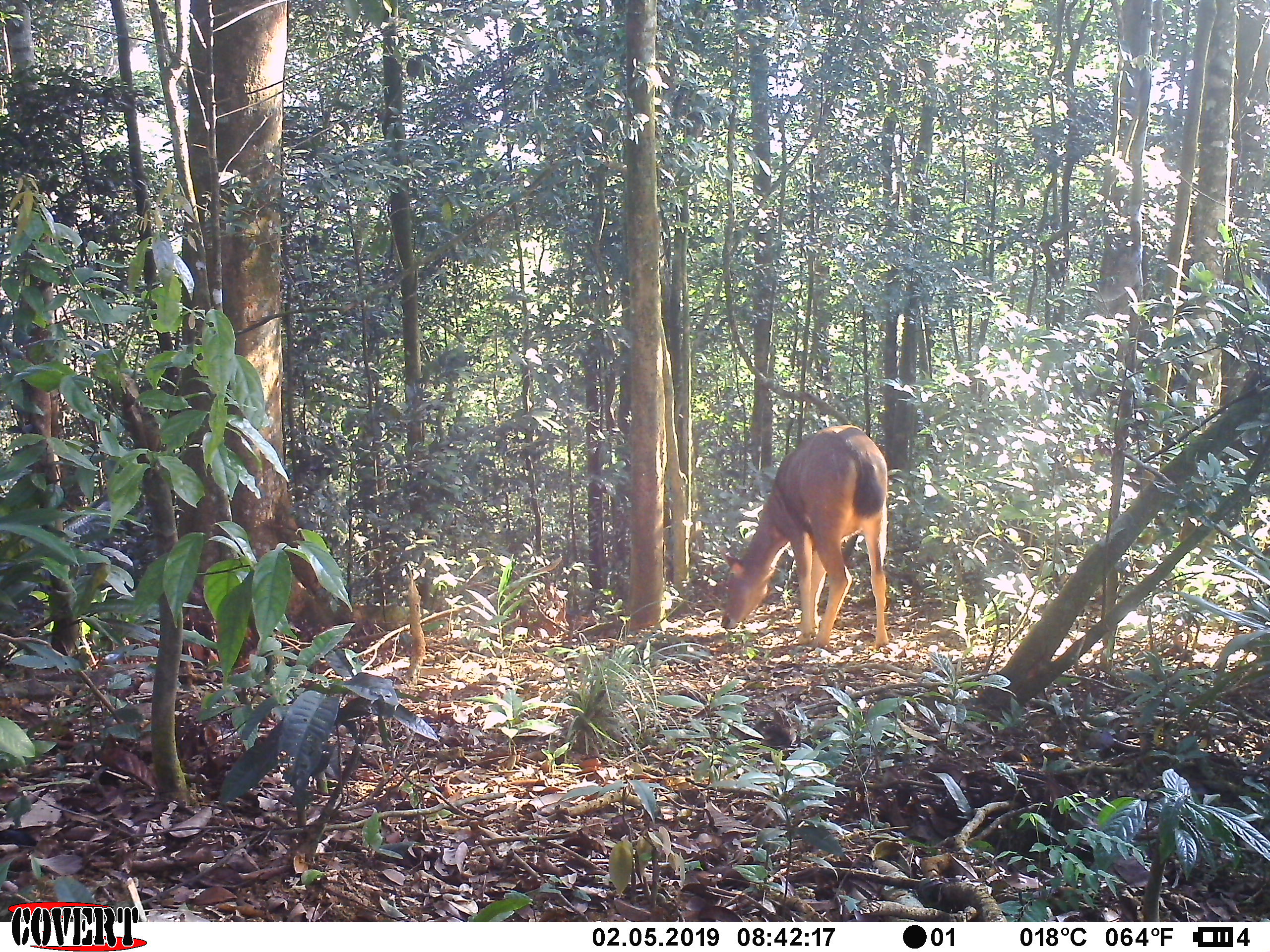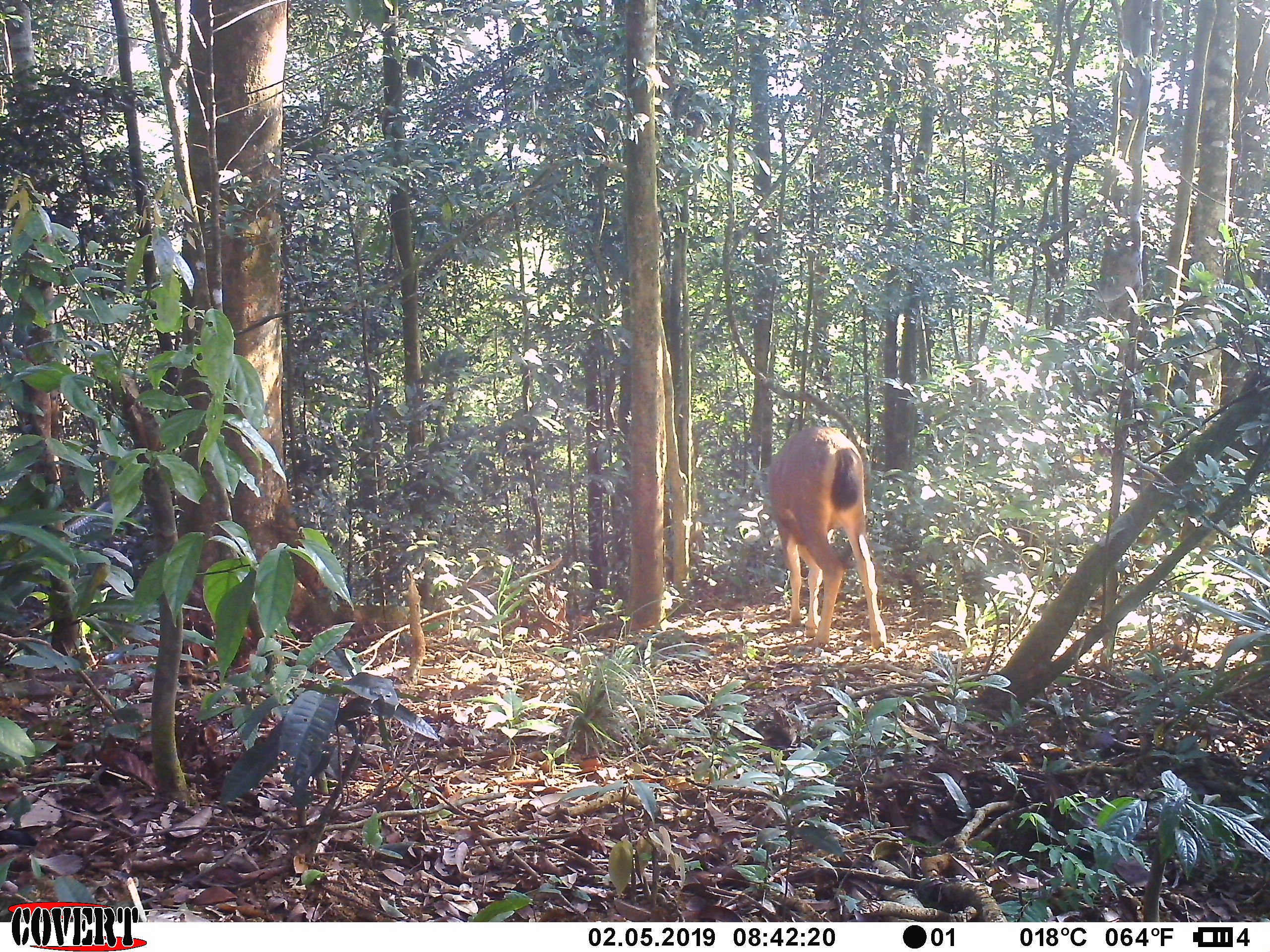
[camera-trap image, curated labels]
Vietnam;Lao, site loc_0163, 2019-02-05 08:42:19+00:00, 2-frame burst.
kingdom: Animalia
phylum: Chordata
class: Mammalia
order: Artiodactyla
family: Cervidae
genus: Rusa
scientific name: Rusa unicolor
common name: sambar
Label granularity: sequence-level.